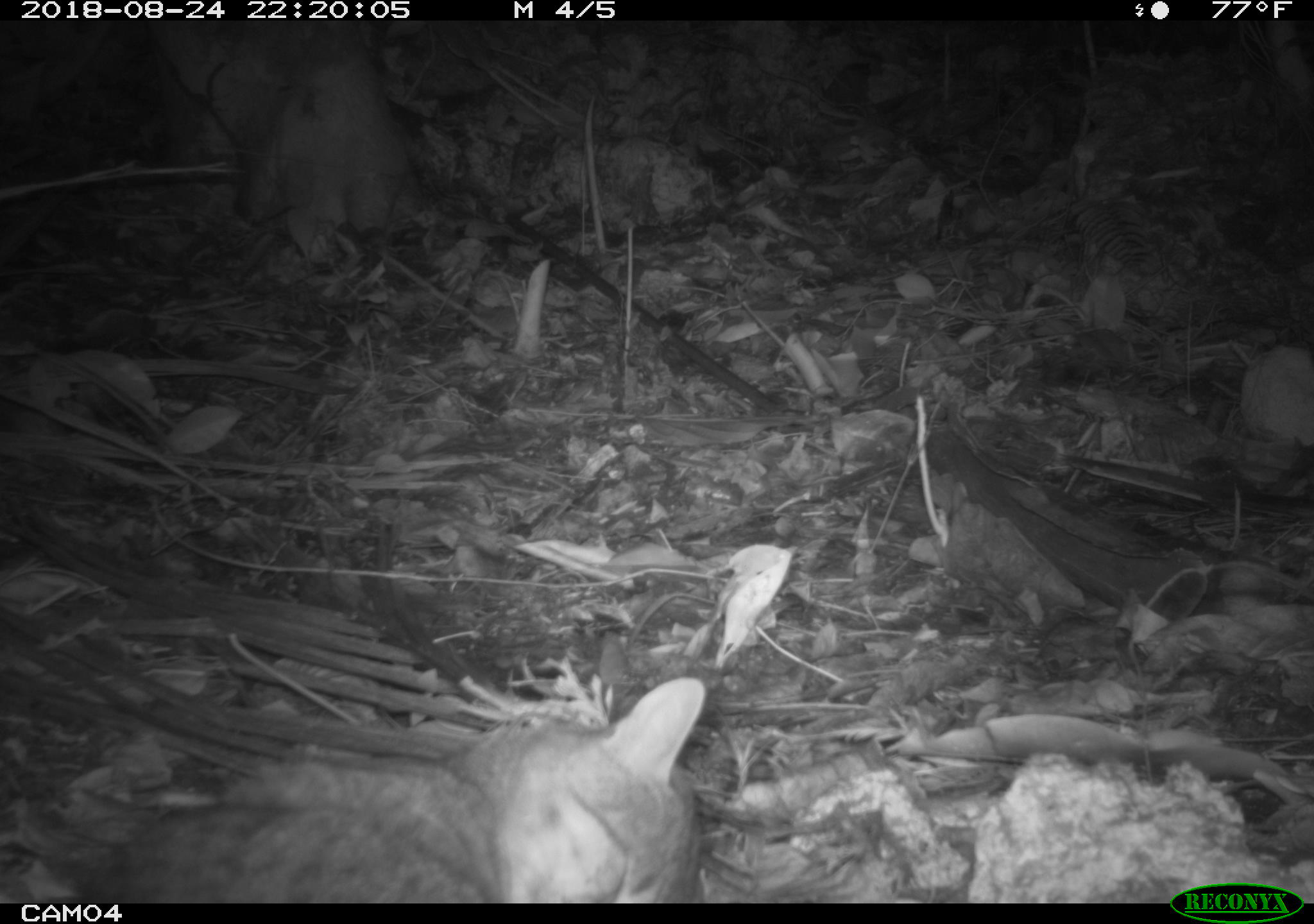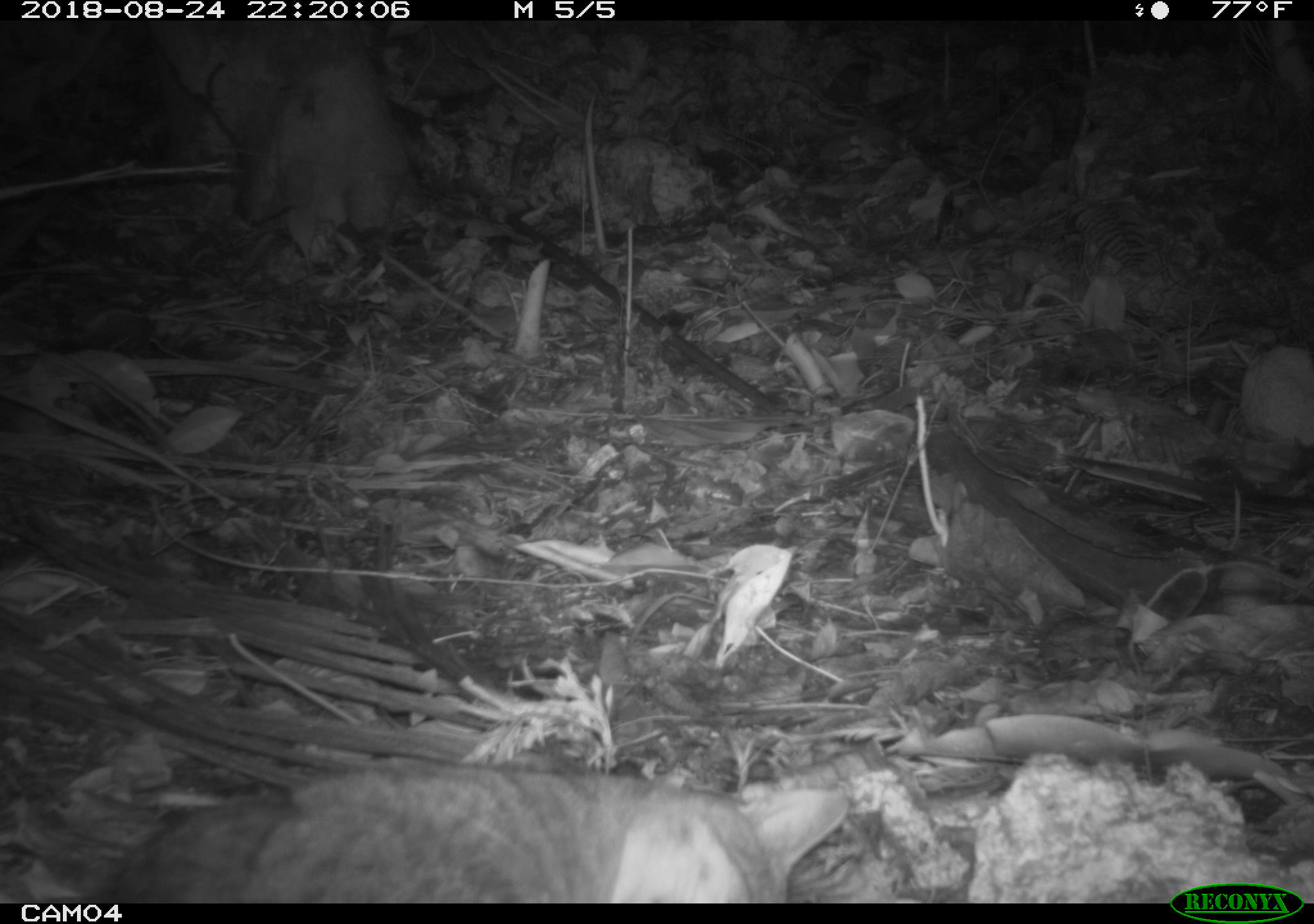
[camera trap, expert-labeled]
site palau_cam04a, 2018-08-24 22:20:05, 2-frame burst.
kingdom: Animalia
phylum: Chordata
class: Mammalia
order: Carnivora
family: Felidae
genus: Felis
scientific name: Felis catus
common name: cat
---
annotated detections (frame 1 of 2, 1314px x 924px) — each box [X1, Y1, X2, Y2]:
cat: [38, 665, 713, 901]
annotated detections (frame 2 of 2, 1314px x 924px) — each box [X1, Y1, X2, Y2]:
cat: [78, 755, 857, 900]